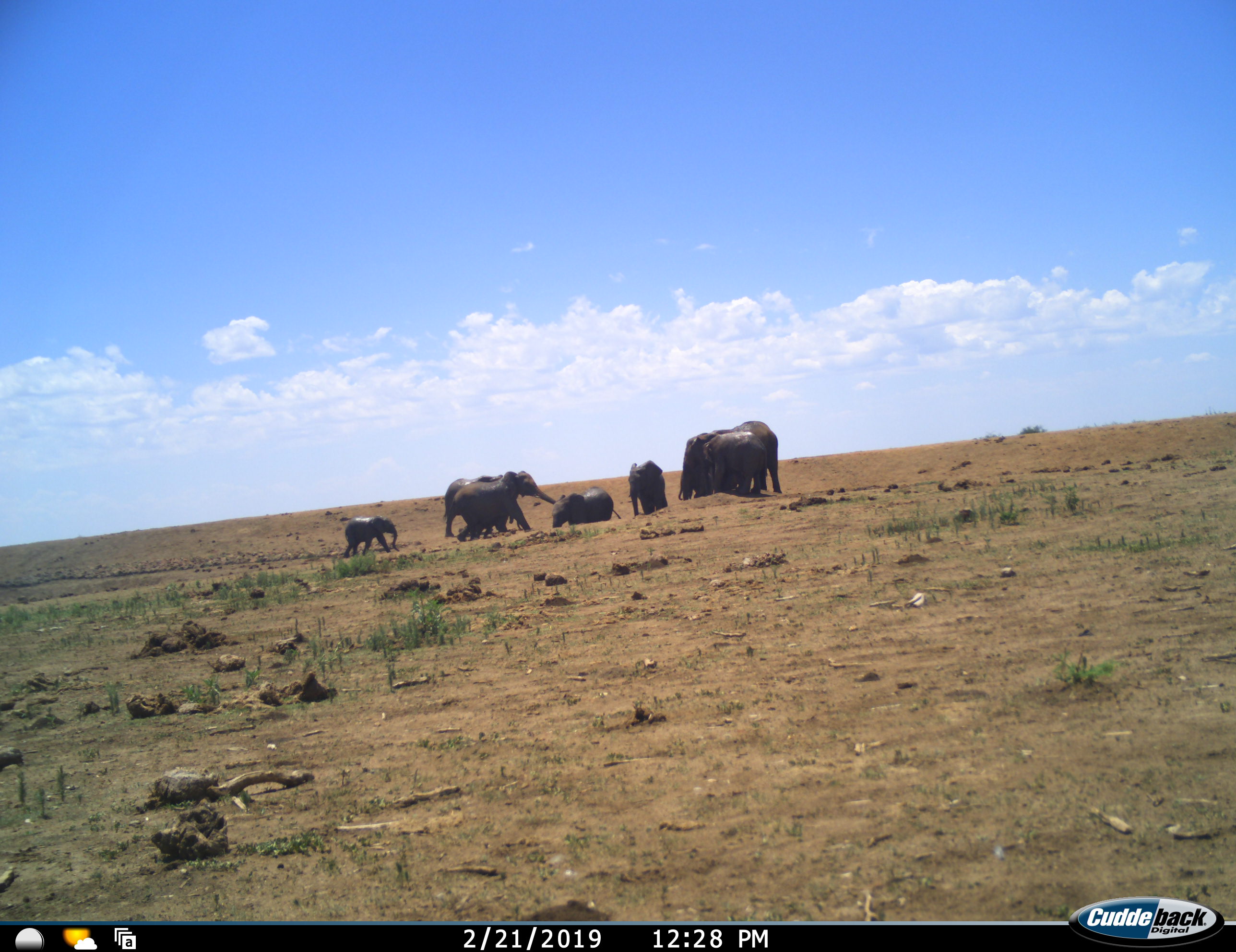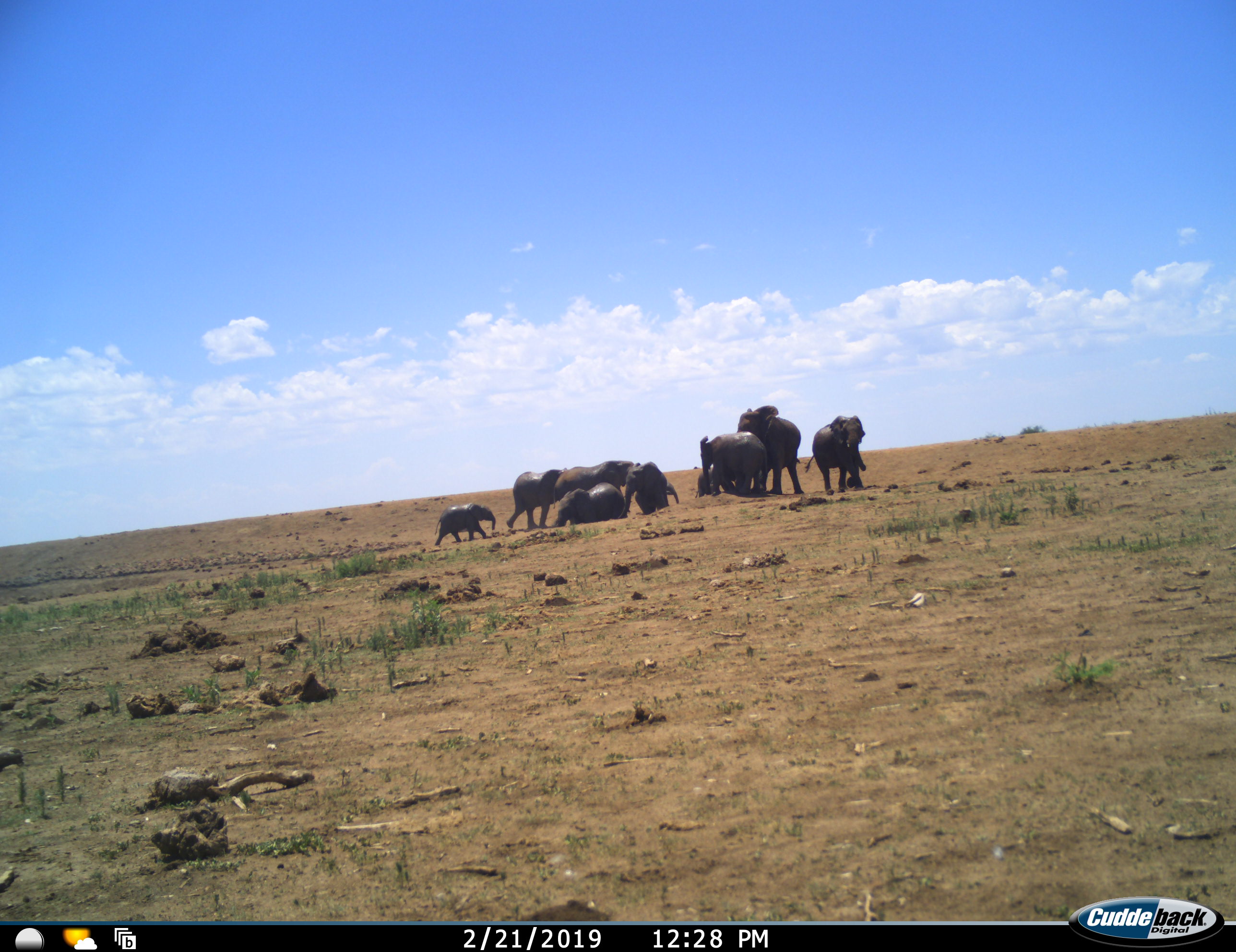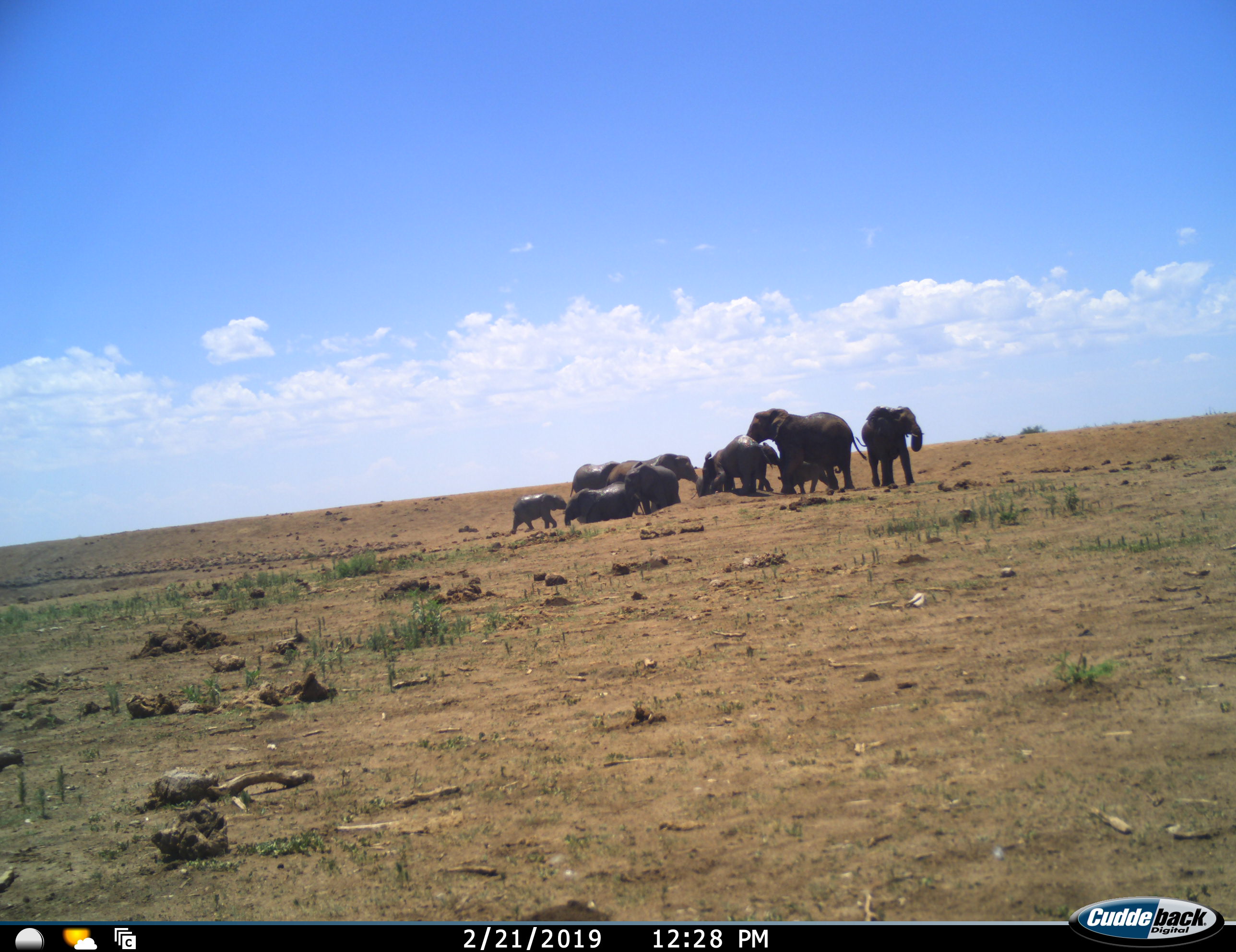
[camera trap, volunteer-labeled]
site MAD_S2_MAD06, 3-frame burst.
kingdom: Animalia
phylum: Chordata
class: Mammalia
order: Proboscidea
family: Elephantidae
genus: Loxodonta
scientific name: Loxodonta africana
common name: african bush elephant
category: elephant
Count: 10.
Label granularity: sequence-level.